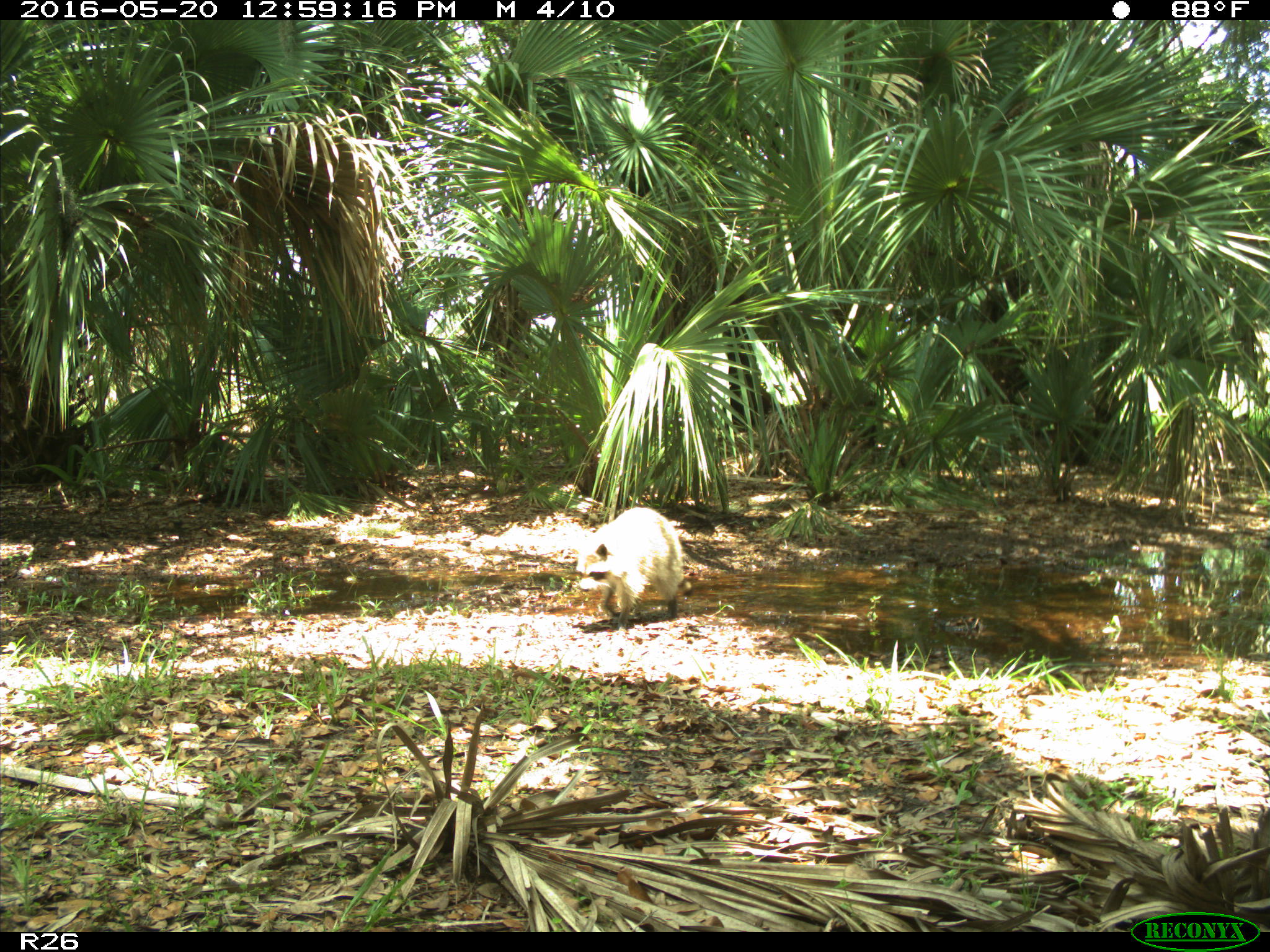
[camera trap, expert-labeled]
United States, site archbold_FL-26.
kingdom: Animalia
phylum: Chordata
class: Mammalia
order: Carnivora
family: Procyonidae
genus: Procyon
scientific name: Procyon lotor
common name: common raccoon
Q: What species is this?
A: Procyon lotor (common raccoon).